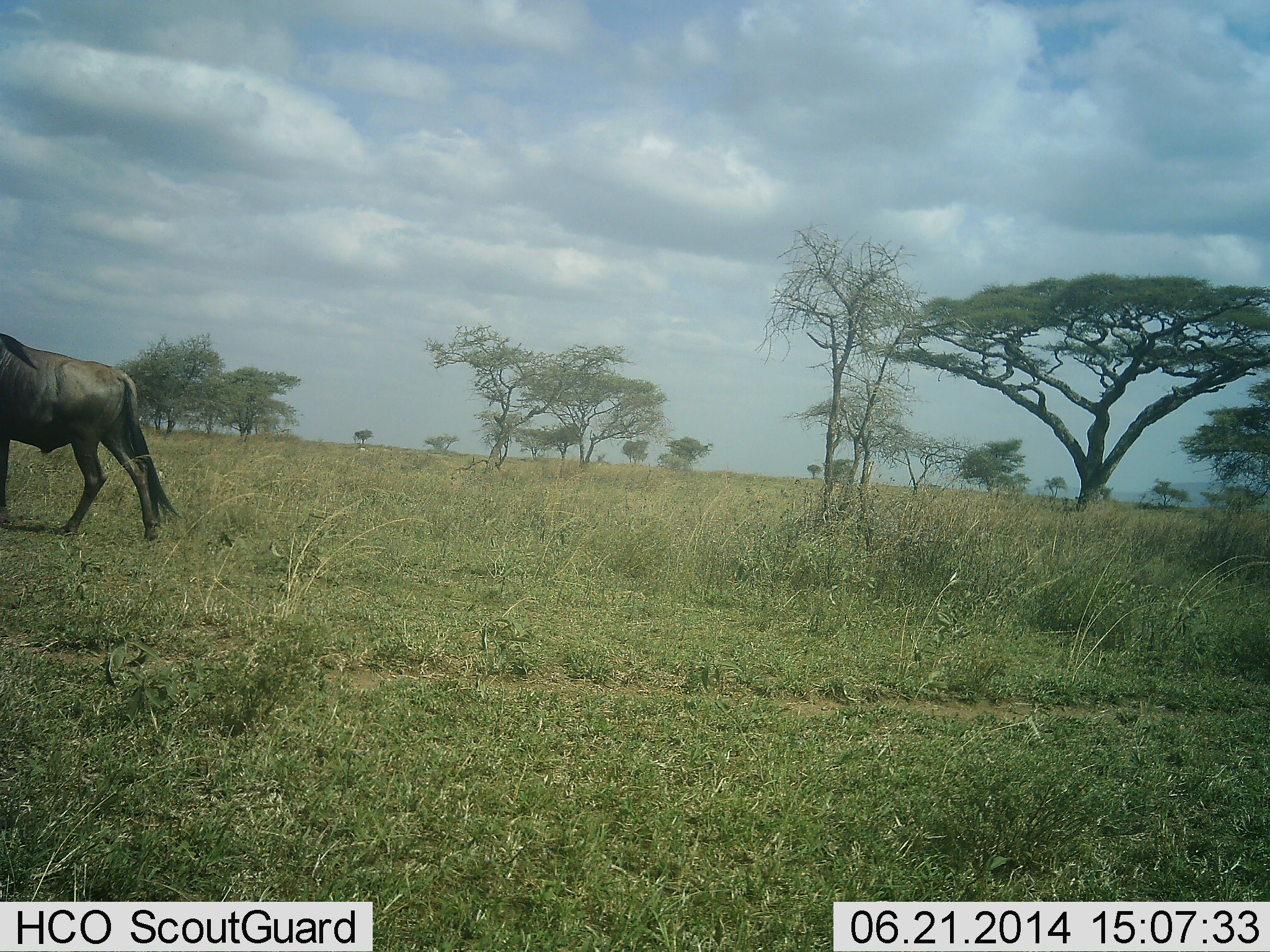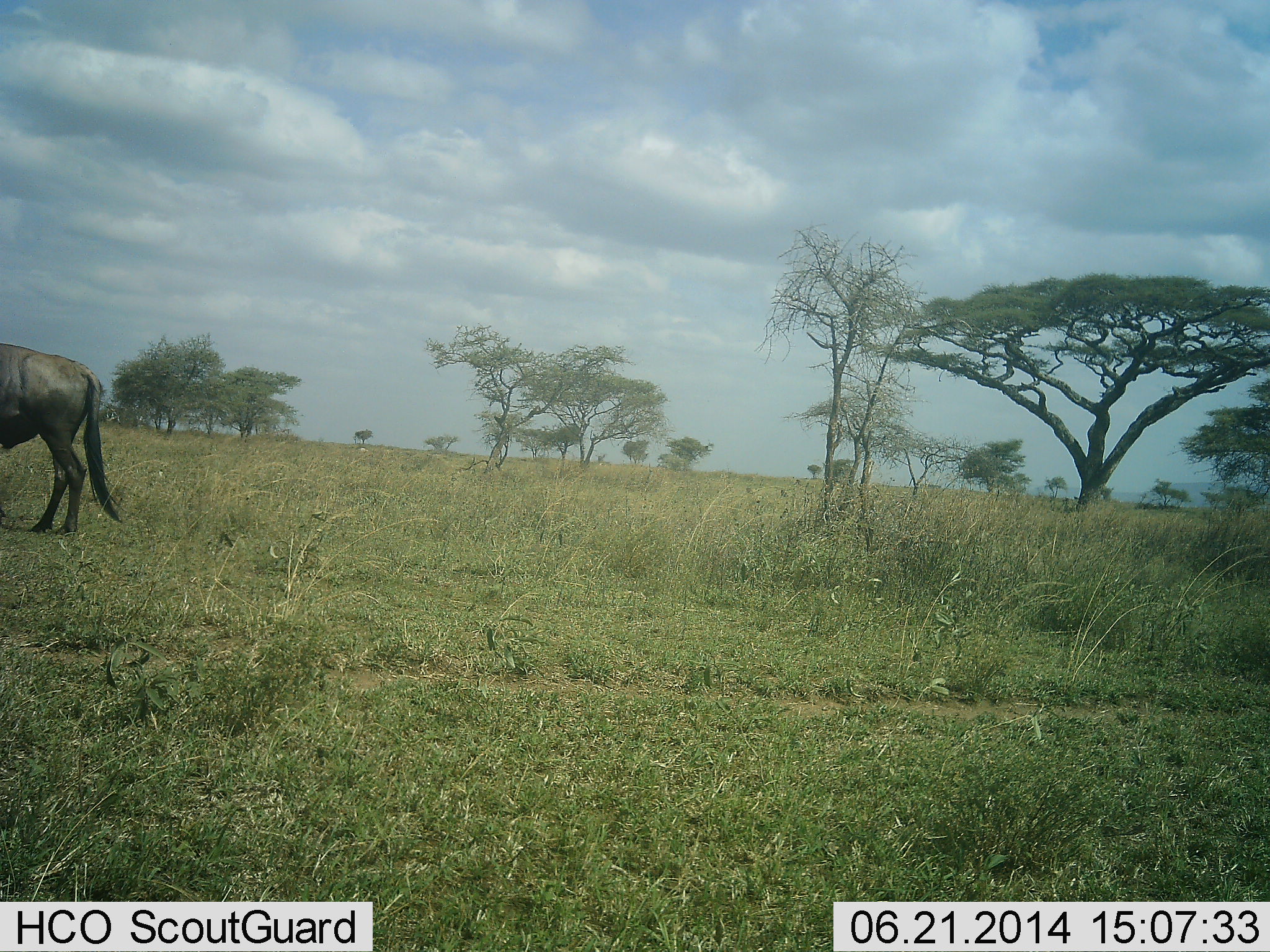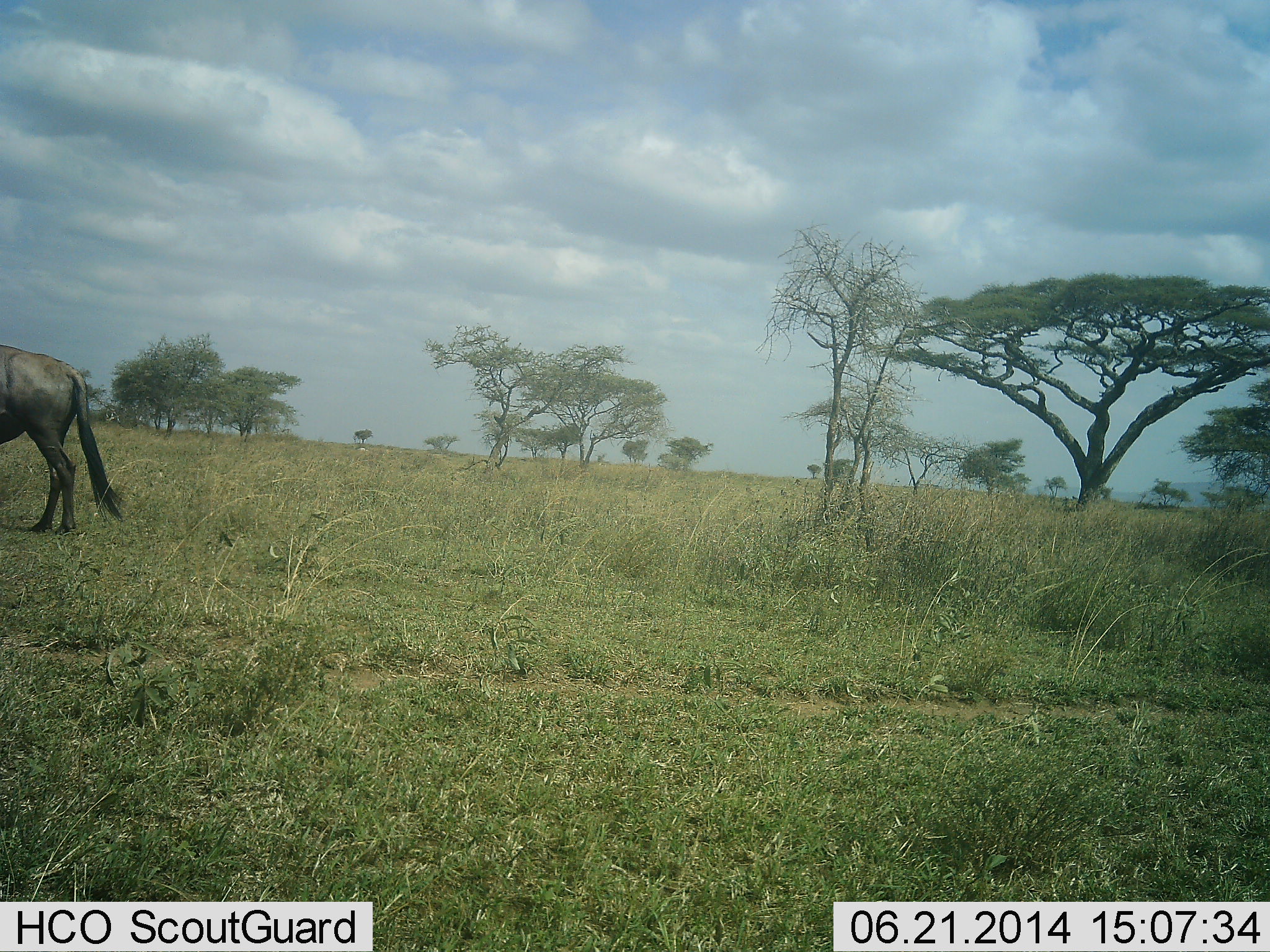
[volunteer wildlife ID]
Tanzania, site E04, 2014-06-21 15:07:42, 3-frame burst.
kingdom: Animalia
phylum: Chordata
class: Mammalia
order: Artiodactyla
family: Bovidae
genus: Connochaetes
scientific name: Connochaetes taurinus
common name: blue wildebeest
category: wildebeest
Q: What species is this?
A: Wildebeest (blue wildebeest) (Connochaetes taurinus).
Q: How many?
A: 1.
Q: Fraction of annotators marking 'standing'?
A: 30%.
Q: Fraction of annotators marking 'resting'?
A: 0%.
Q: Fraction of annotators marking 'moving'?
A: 70%.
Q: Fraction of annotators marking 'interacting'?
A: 0%.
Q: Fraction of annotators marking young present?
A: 0%.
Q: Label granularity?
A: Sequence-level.